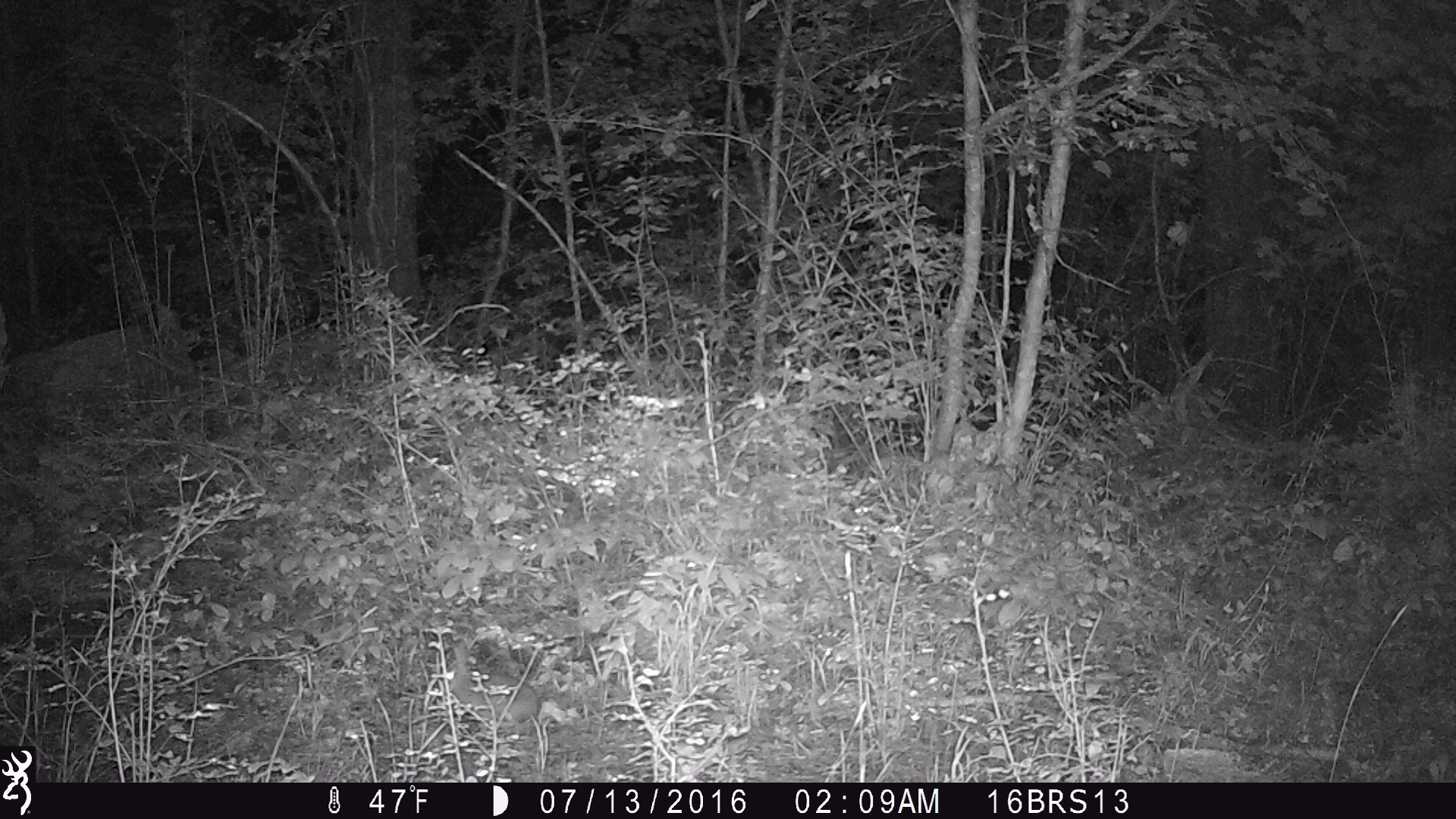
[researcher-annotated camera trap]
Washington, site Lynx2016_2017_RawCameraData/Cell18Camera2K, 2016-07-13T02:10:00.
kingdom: Animalia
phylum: Chordata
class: Mammalia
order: Lagomorpha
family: Leporidae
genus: Lepus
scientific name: Lepus americanus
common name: snowshoe hare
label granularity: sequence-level